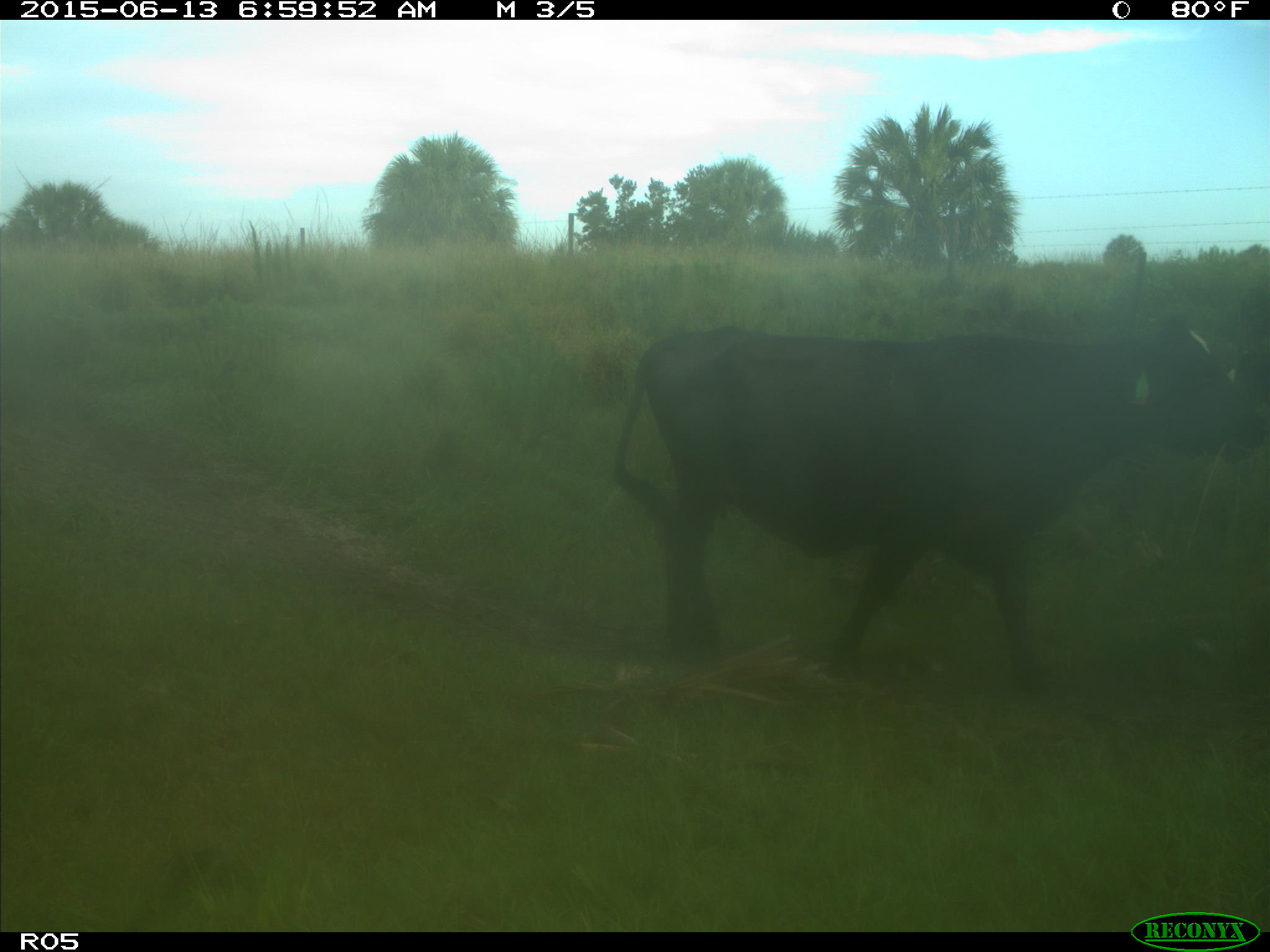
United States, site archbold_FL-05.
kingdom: Animalia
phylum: Chordata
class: Mammalia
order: Artiodactyla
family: Bovidae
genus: Bos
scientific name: Bos taurus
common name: domestic cow